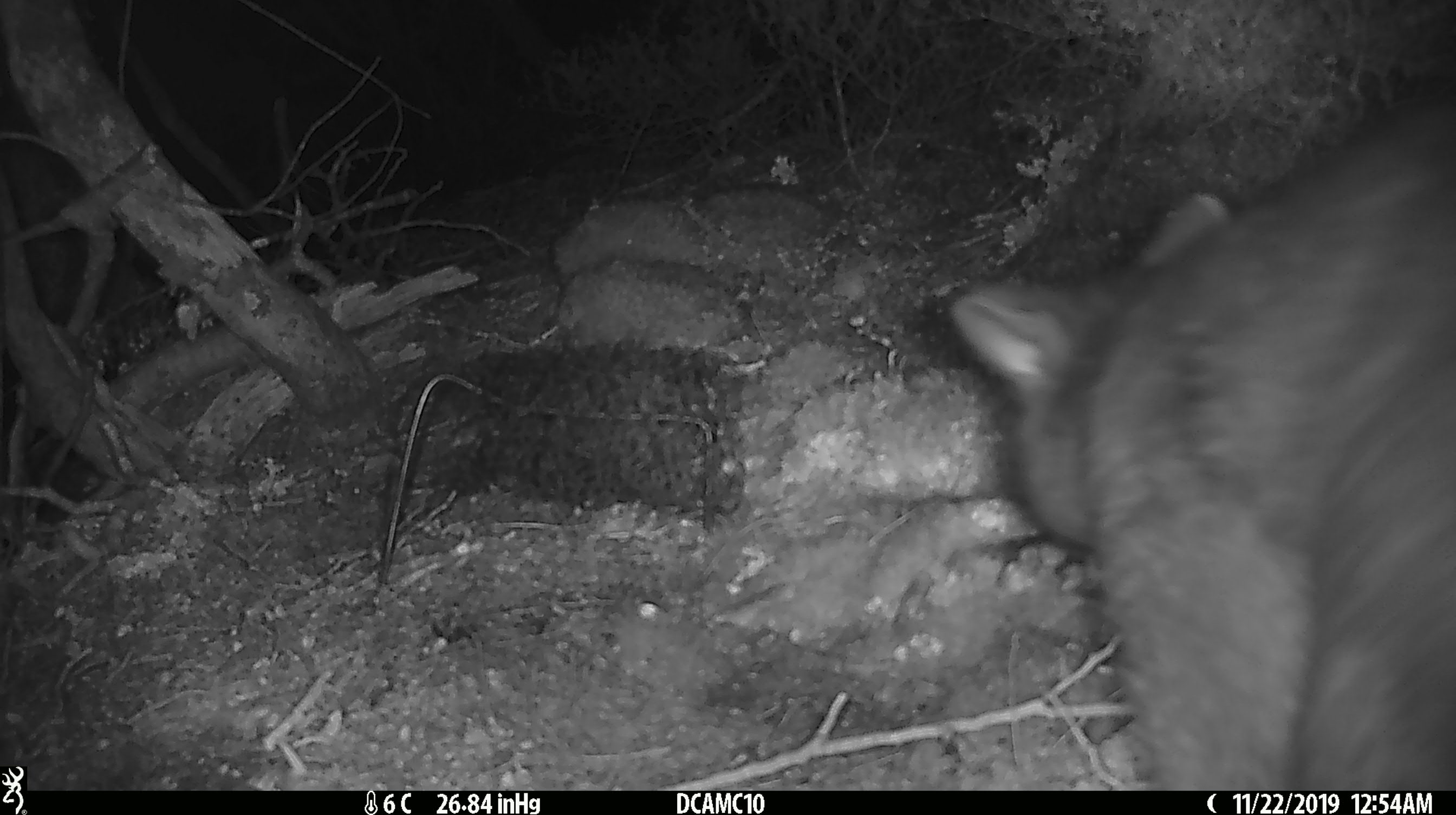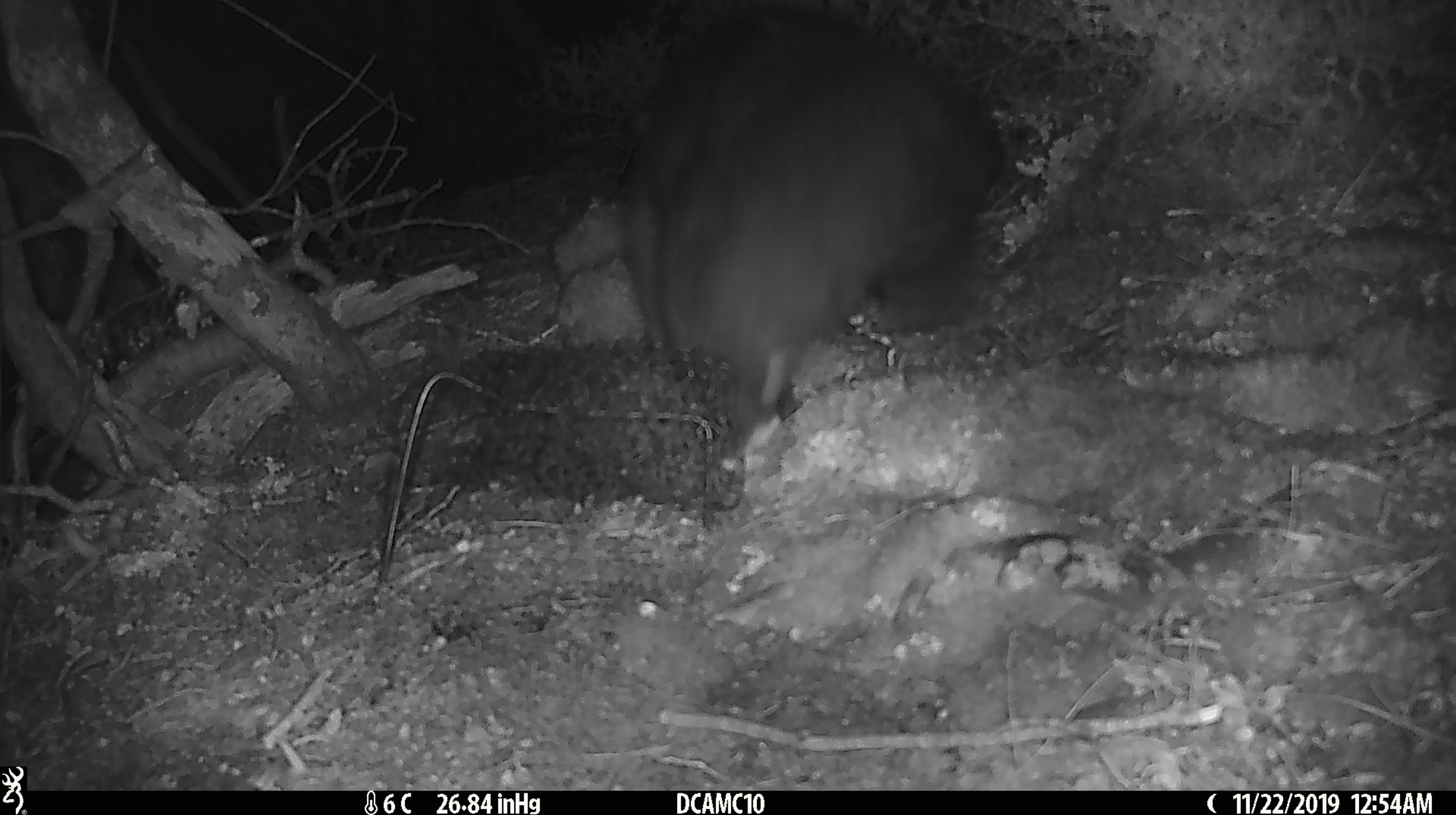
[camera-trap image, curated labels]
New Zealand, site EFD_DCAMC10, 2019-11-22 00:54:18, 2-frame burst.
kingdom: Animalia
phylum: Chordata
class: Mammalia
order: Diprotodontia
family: Phalangeridae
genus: Trichosurus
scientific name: Trichosurus vulpecula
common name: common brushtail possum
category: possum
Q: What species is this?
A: Possum (common brushtail possum) (Trichosurus vulpecula).